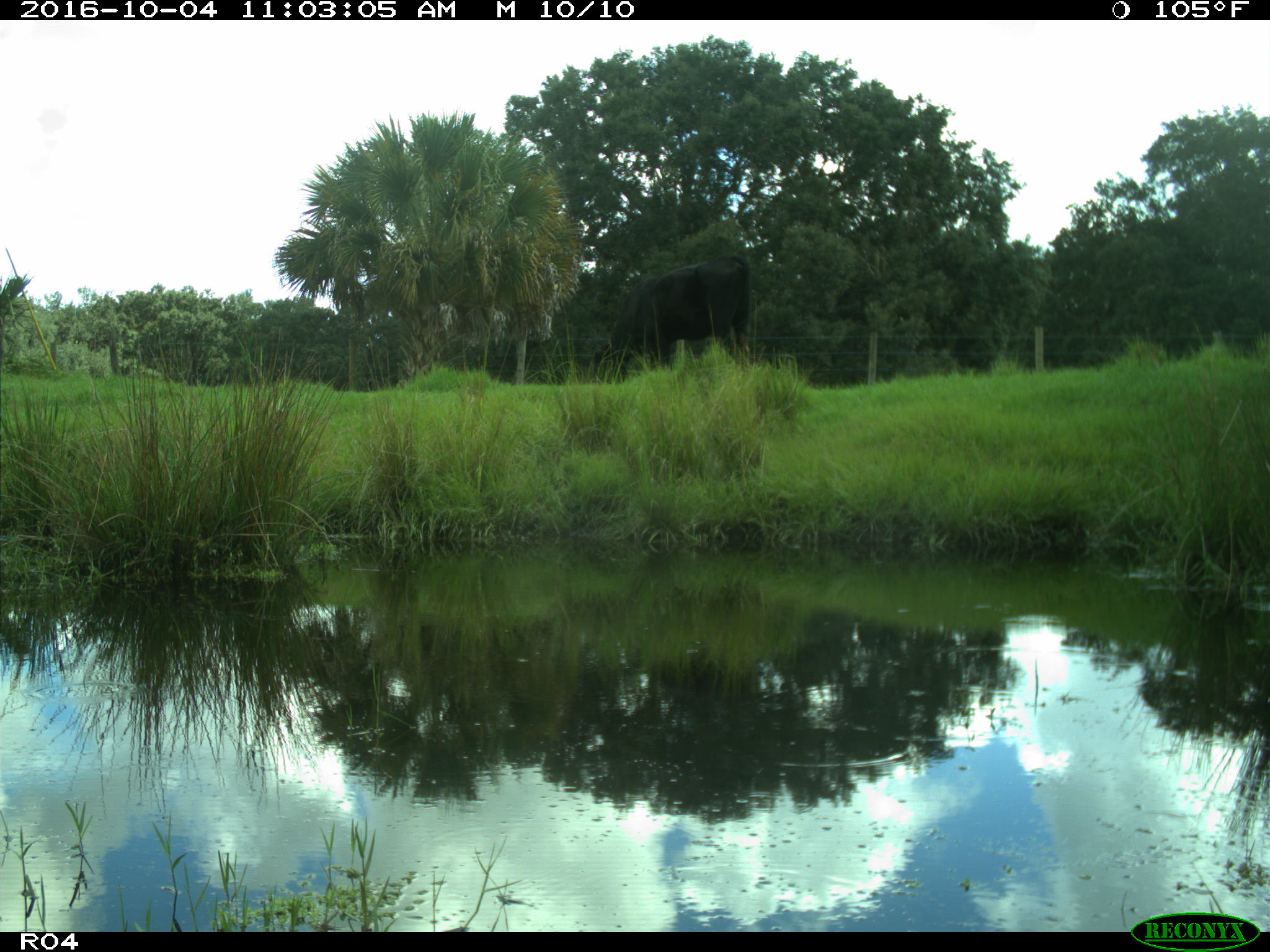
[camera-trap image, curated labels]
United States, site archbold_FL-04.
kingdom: Animalia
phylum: Chordata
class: Mammalia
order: Artiodactyla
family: Bovidae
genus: Bos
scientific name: Bos taurus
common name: domestic cow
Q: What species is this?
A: Bos taurus (domestic cow).